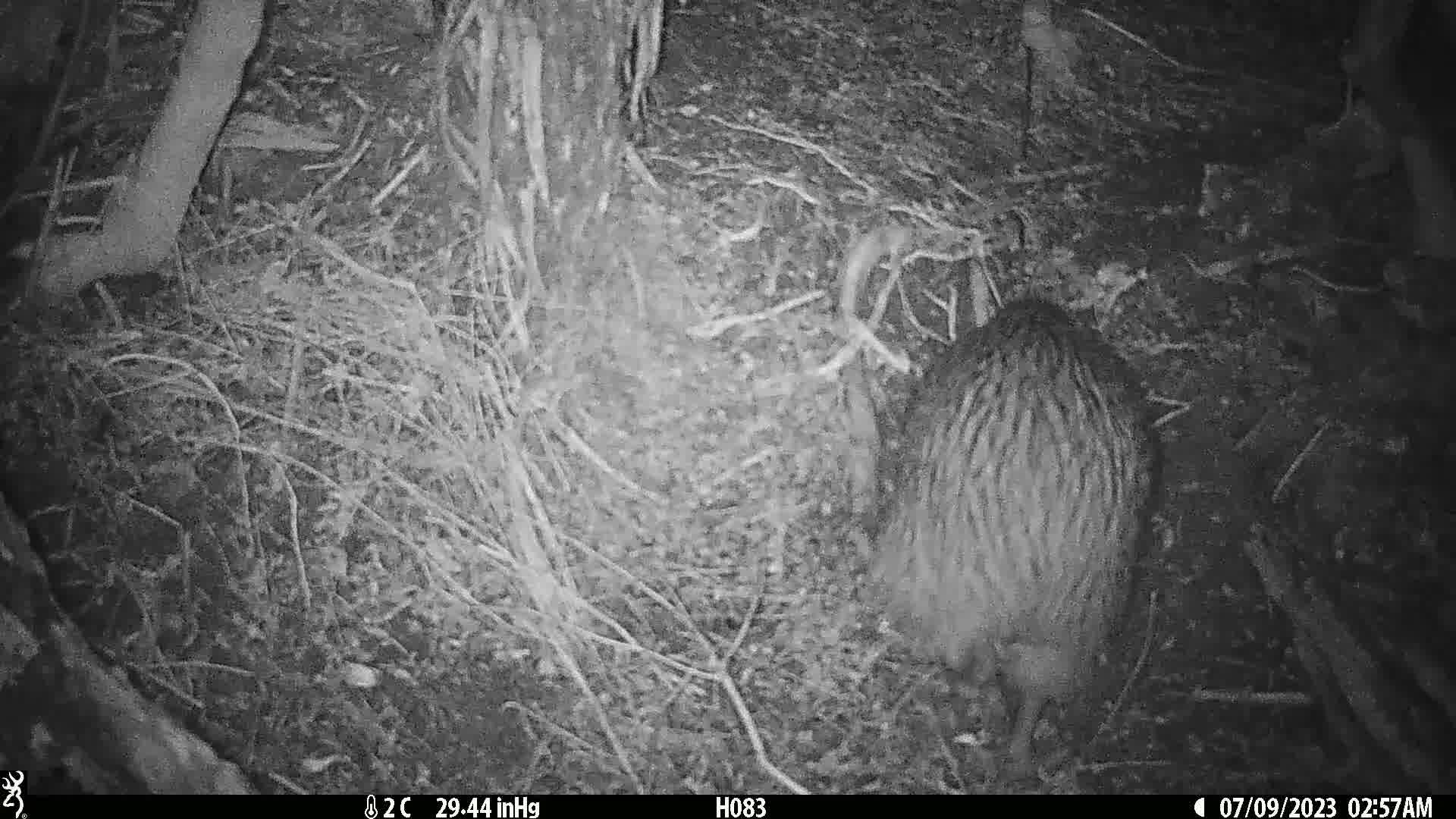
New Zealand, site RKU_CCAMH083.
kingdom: Animalia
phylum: Chordata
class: Aves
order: Apterygiformes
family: Apterygidae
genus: Apteryx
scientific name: Apteryx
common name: kiwi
Kiwi (Apteryx).